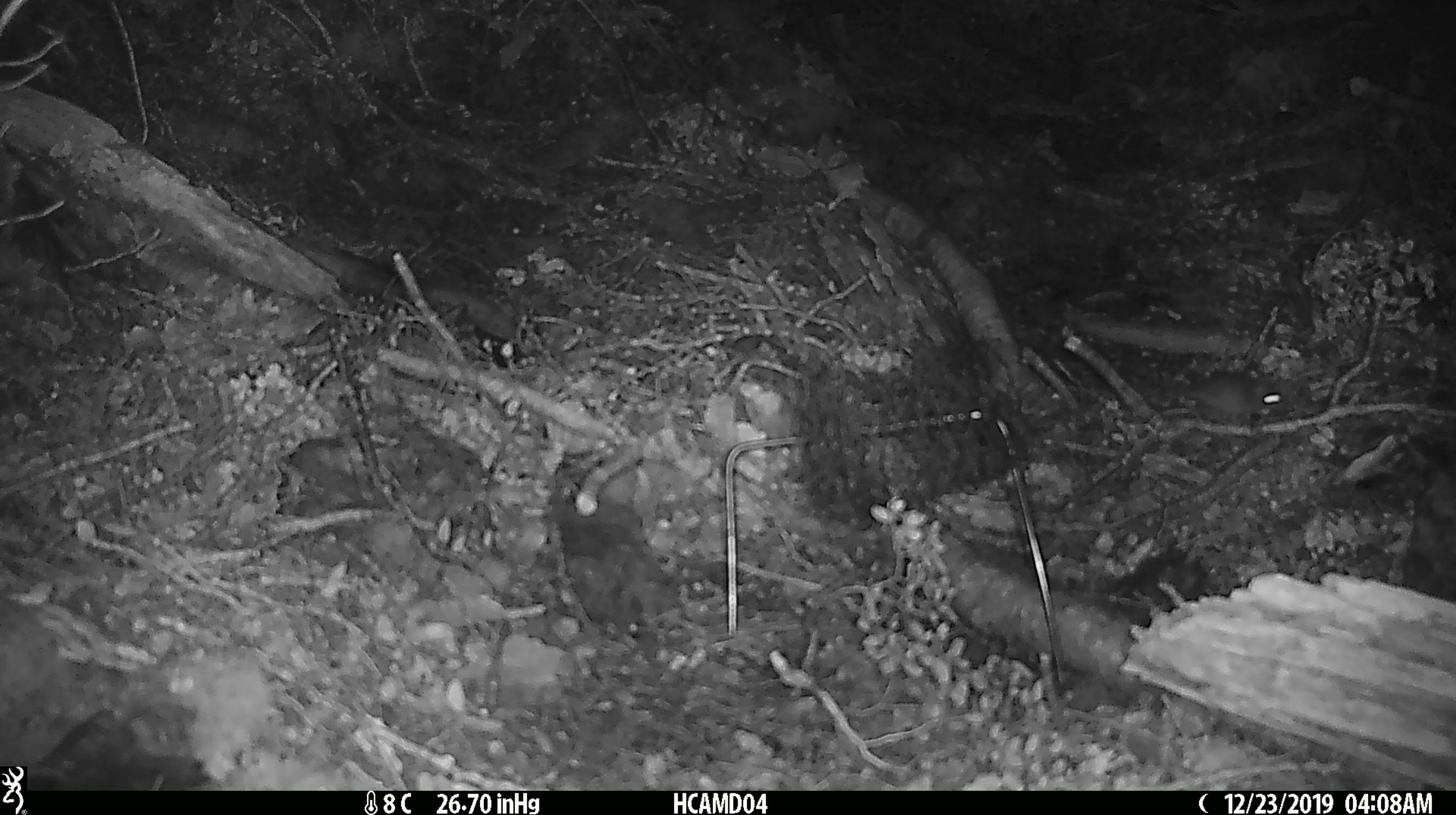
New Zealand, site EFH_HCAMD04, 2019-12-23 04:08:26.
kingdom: Animalia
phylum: Chordata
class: Mammalia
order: Rodentia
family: Muridae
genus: Mus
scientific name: Mus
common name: mouse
Mouse (Mus).